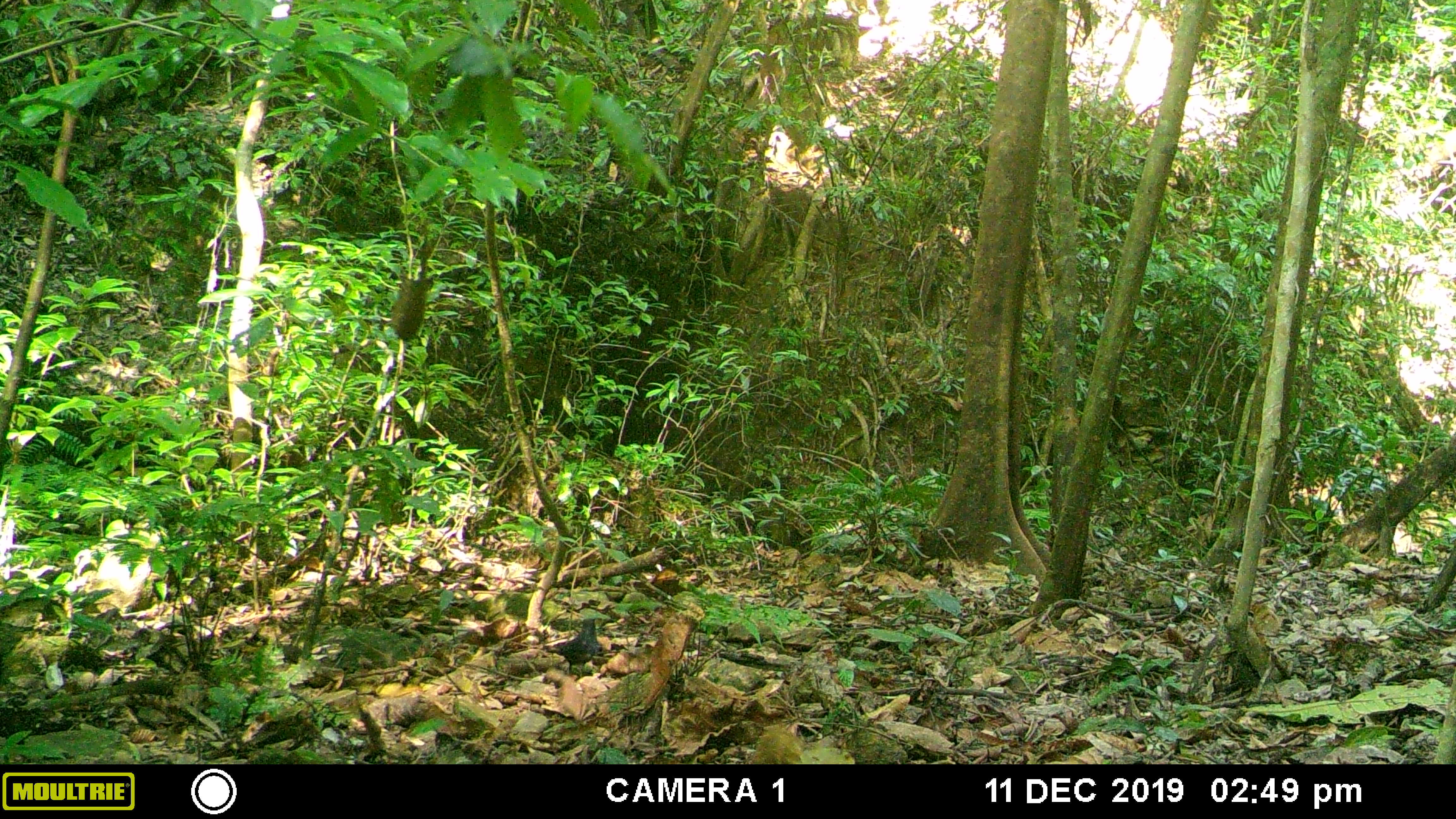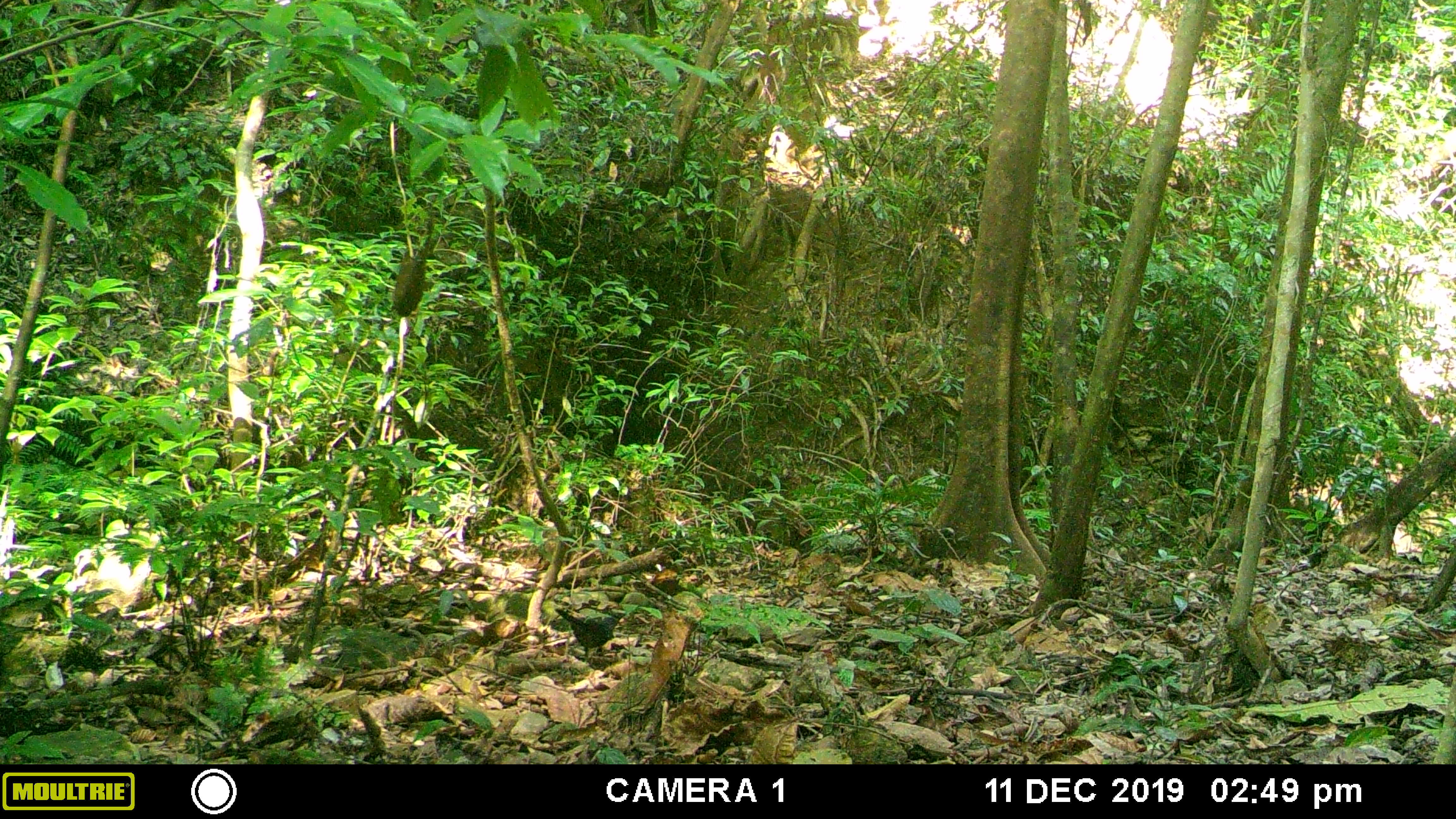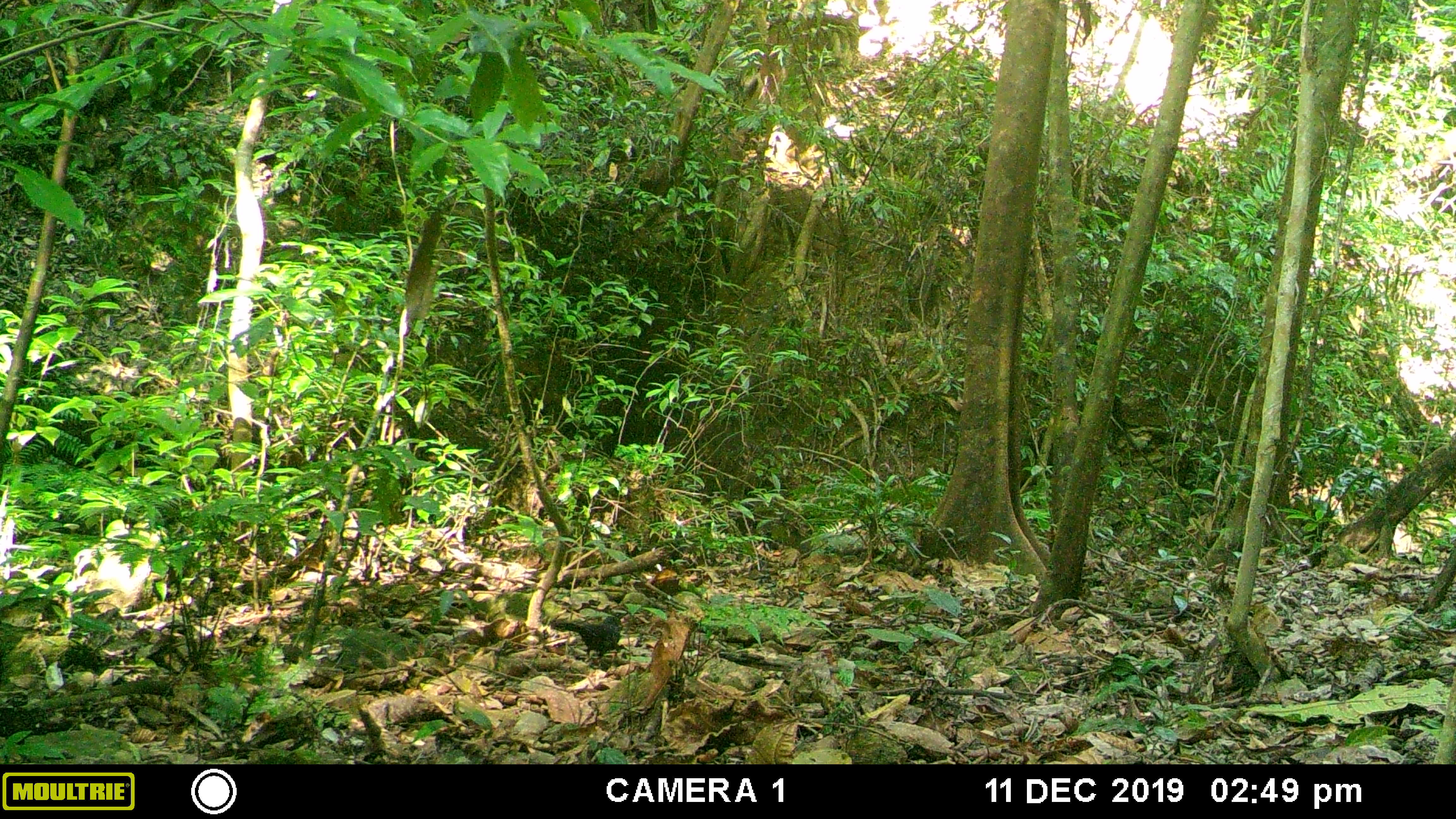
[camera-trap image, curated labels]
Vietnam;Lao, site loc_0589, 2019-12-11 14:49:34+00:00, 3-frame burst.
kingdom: Animalia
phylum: Chordata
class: Aves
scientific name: Aves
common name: bird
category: unidentified bird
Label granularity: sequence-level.